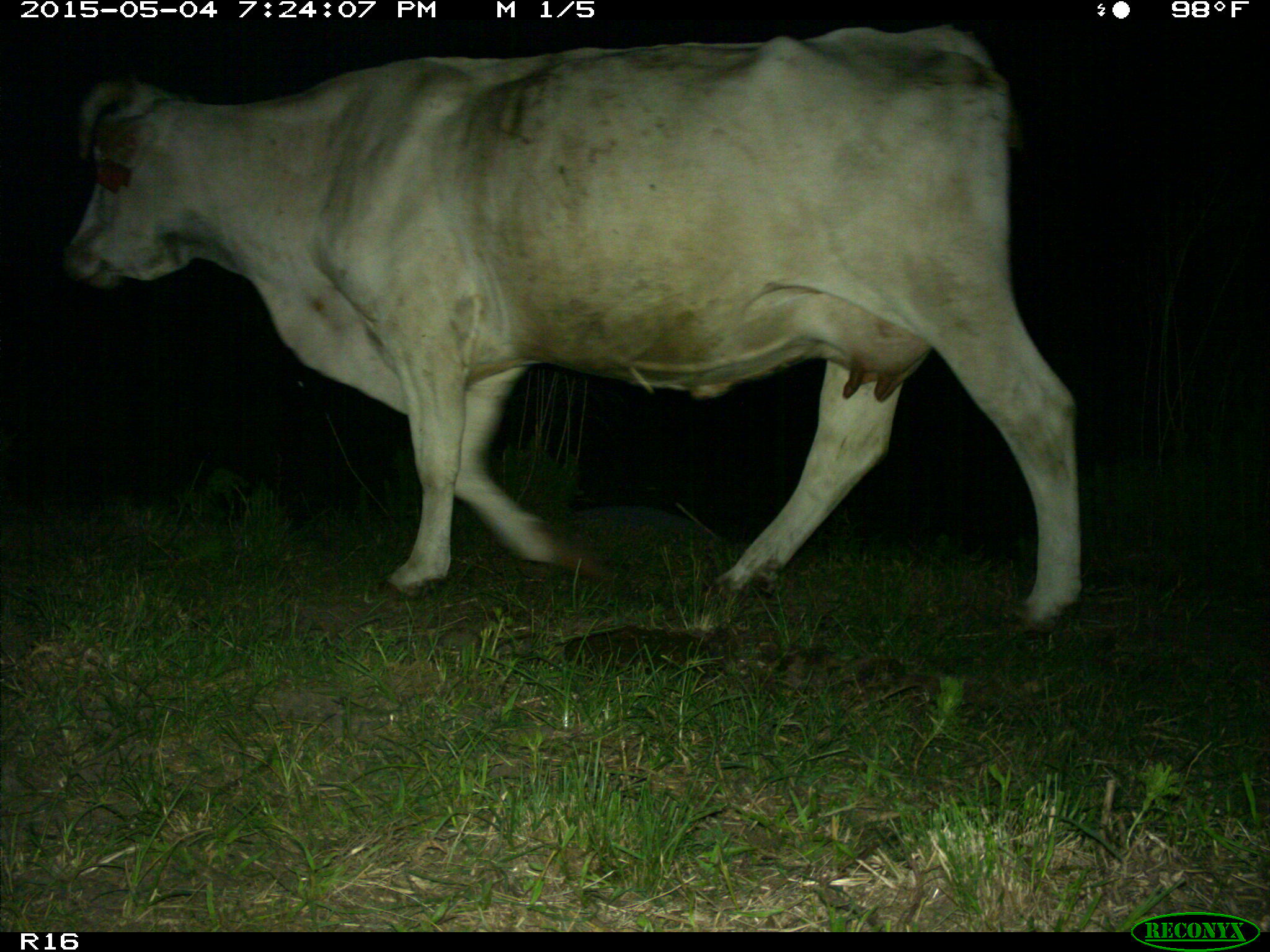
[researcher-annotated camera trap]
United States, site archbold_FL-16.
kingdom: Animalia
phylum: Chordata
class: Mammalia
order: Artiodactyla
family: Bovidae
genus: Bos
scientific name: Bos taurus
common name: domestic cow